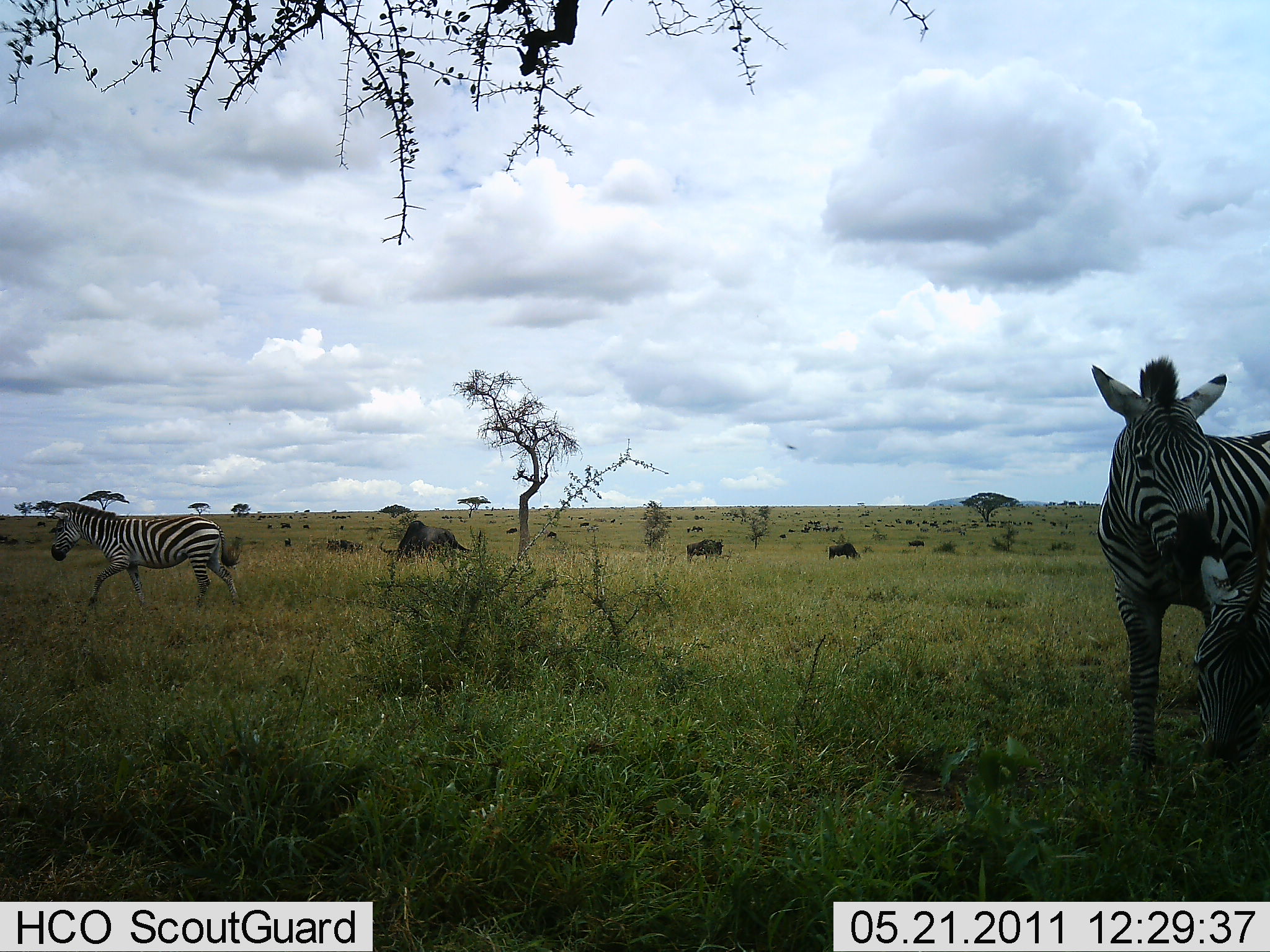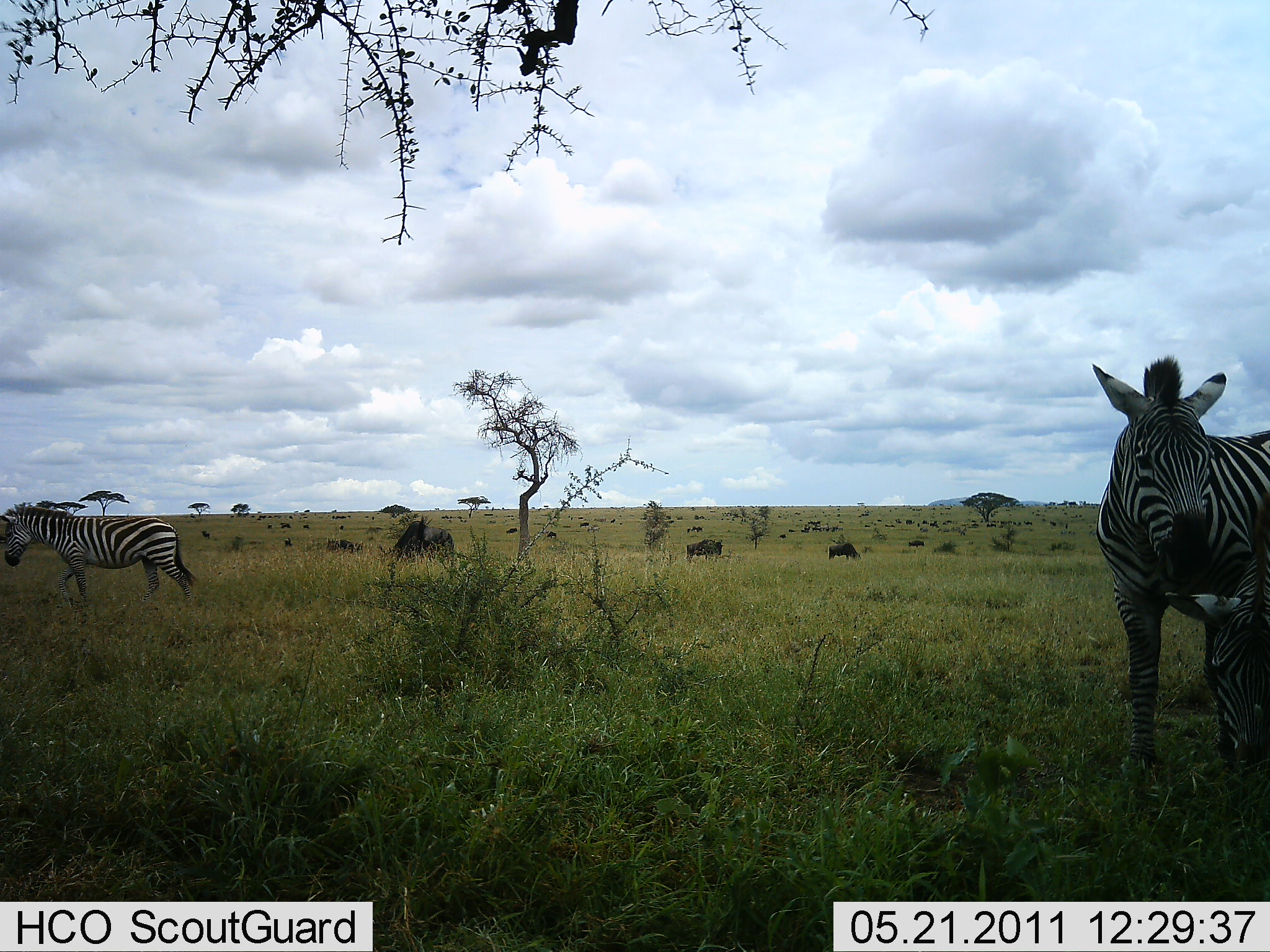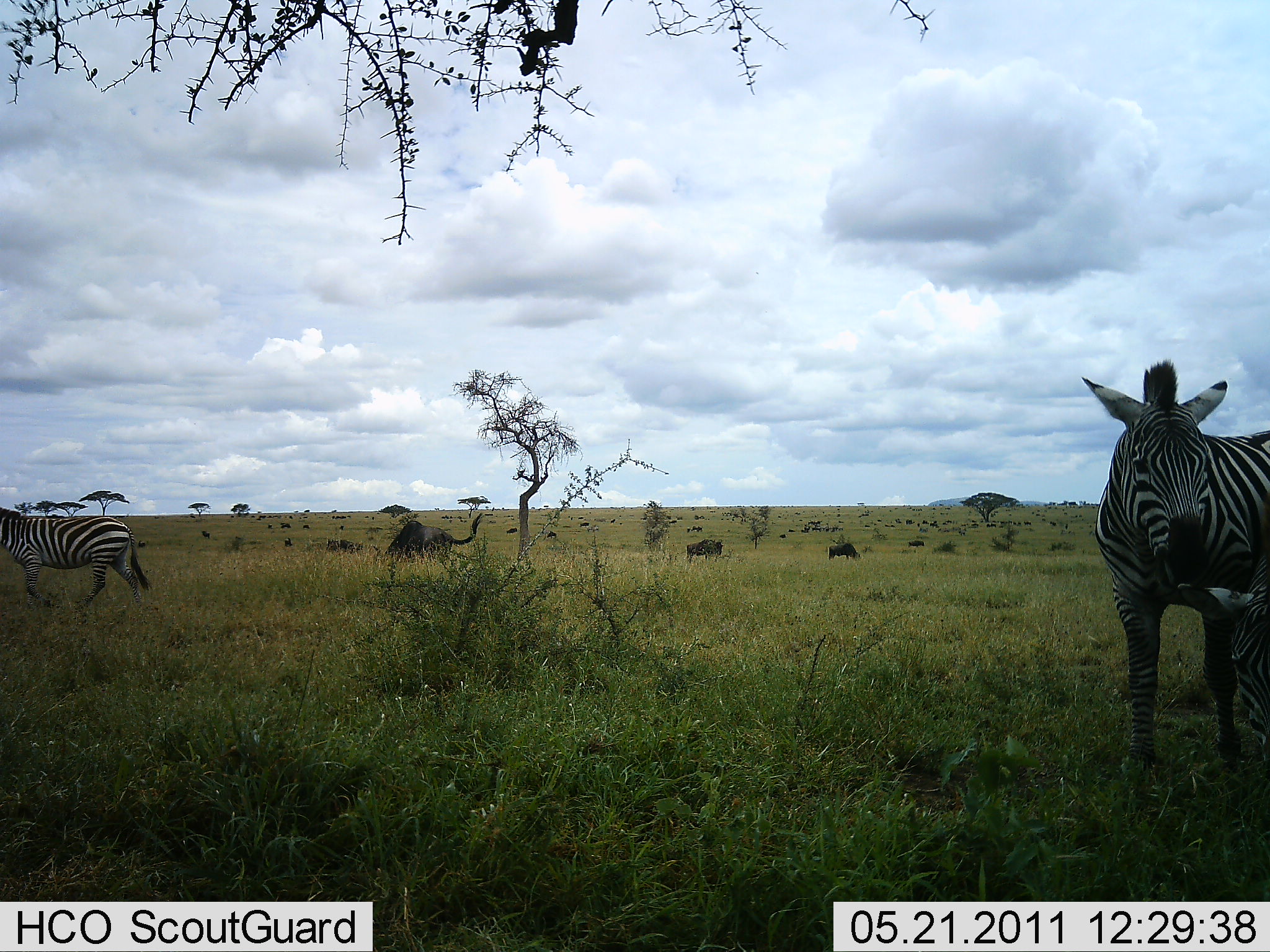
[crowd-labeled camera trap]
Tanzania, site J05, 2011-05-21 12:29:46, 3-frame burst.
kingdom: Animalia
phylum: Chordata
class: Mammalia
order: Artiodactyla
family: Bovidae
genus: Connochaetes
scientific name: Connochaetes taurinus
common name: blue wildebeest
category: wildebeest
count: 11-50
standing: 58%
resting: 0%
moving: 8%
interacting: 0%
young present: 0%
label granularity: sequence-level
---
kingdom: Animalia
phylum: Chordata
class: Mammalia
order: Perissodactyla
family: Equidae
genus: Equus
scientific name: Equus quagga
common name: plains zebra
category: zebra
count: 3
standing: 85%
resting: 10%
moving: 50%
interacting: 20%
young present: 10%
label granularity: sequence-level